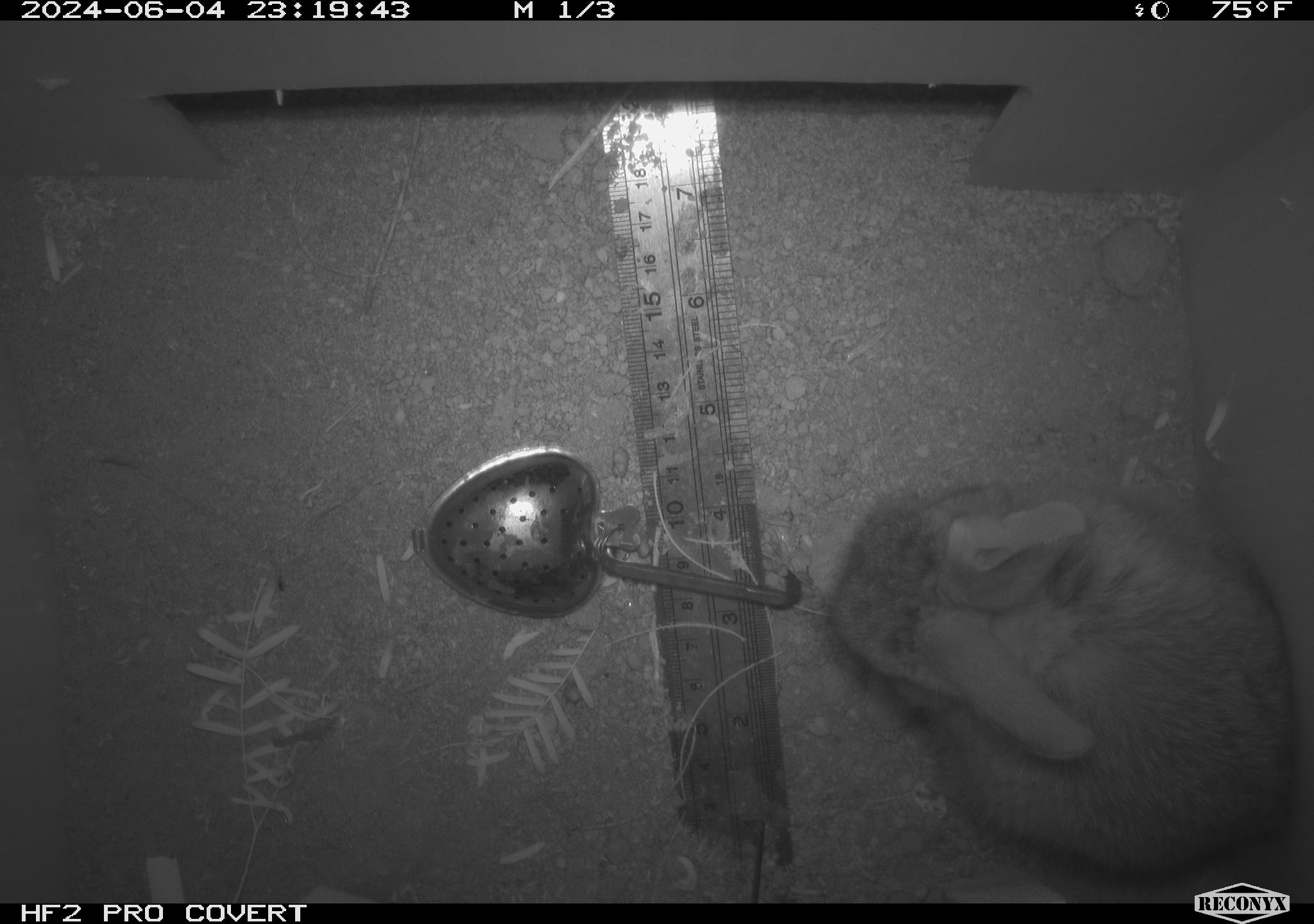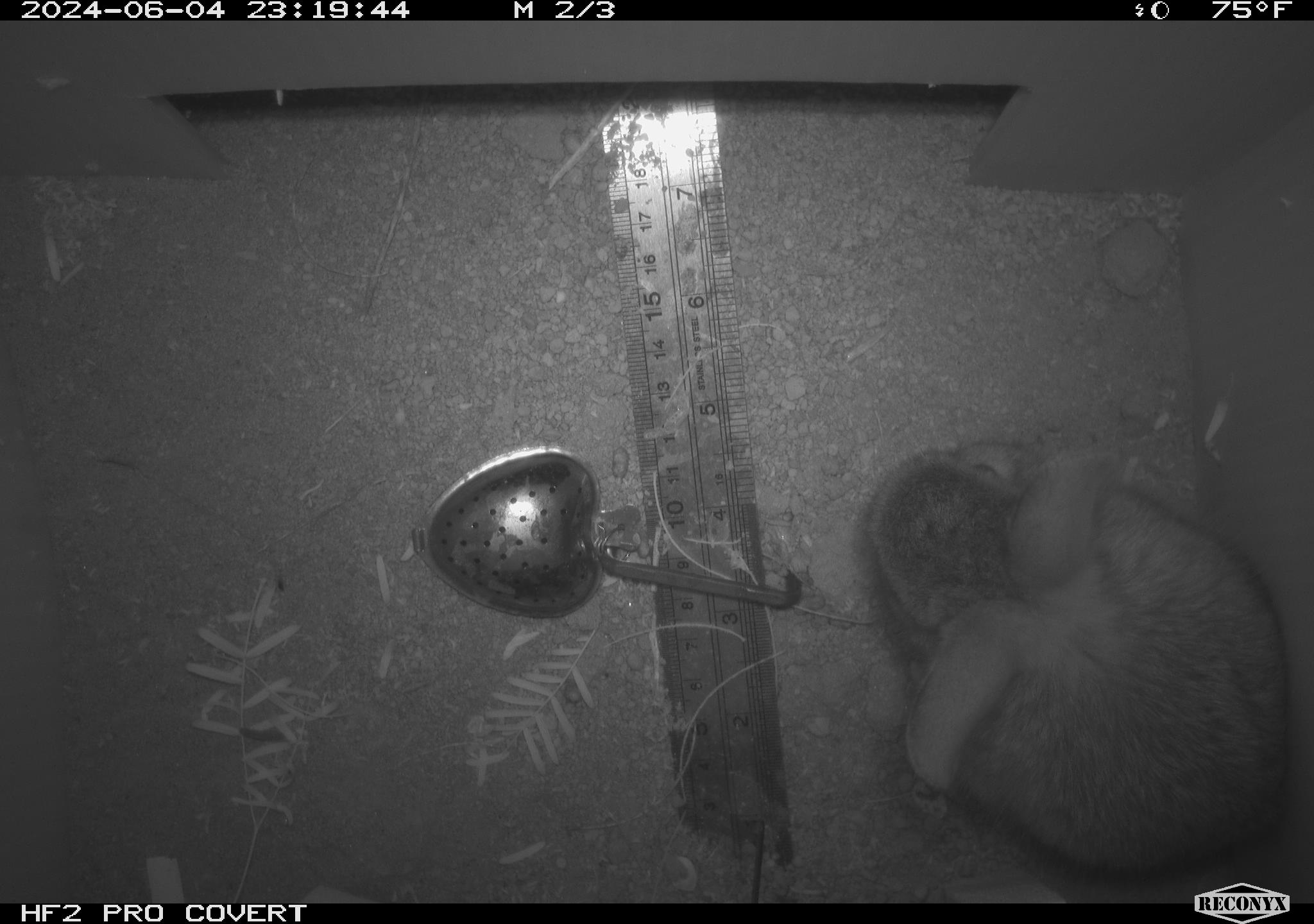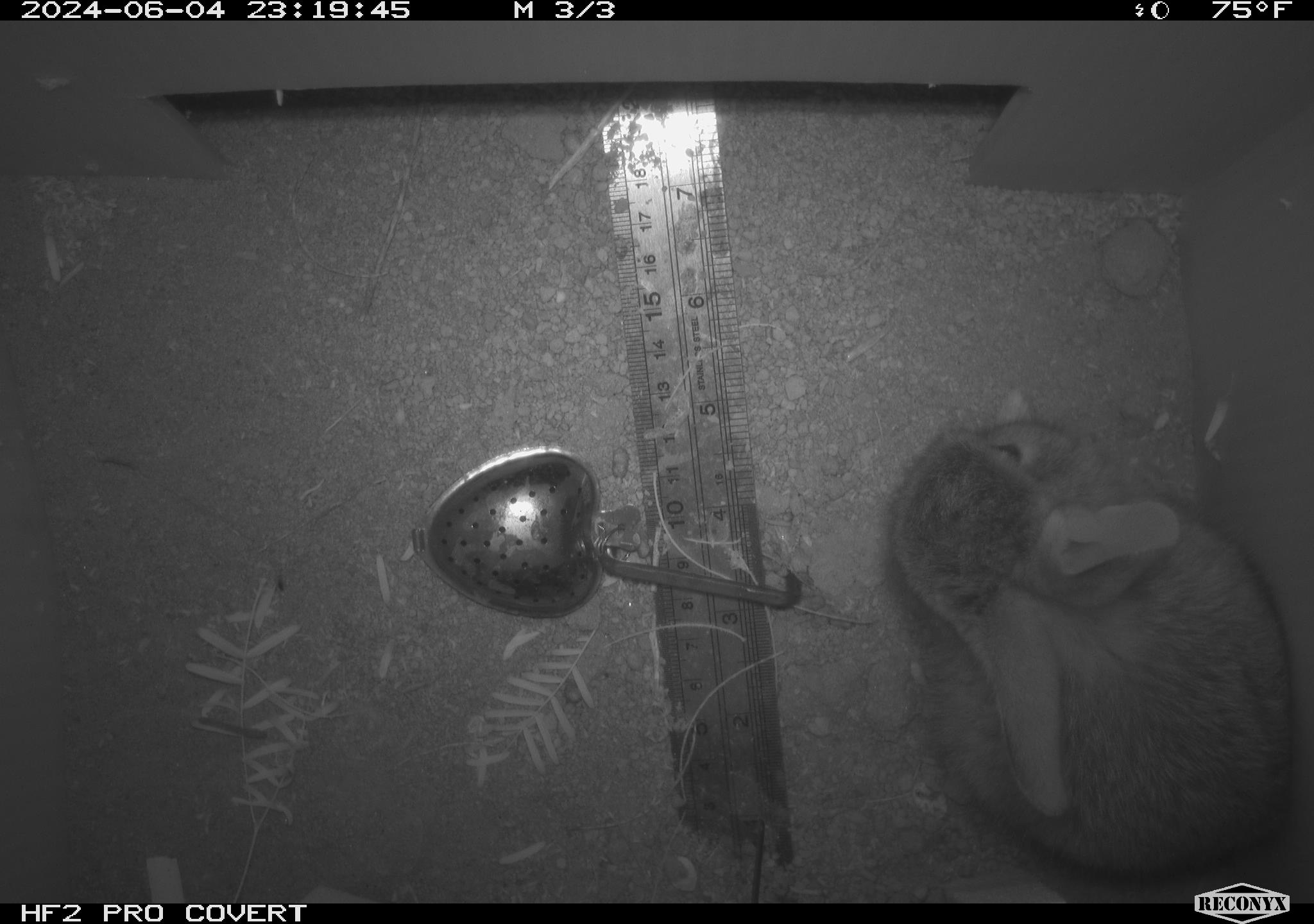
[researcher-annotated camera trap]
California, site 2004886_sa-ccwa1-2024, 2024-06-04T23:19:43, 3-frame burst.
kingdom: Animalia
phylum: Chordata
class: Mammalia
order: Lagomorpha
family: Leporidae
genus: Sylvilagus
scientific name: Sylvilagus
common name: cottontail rabbits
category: sylvilagus species